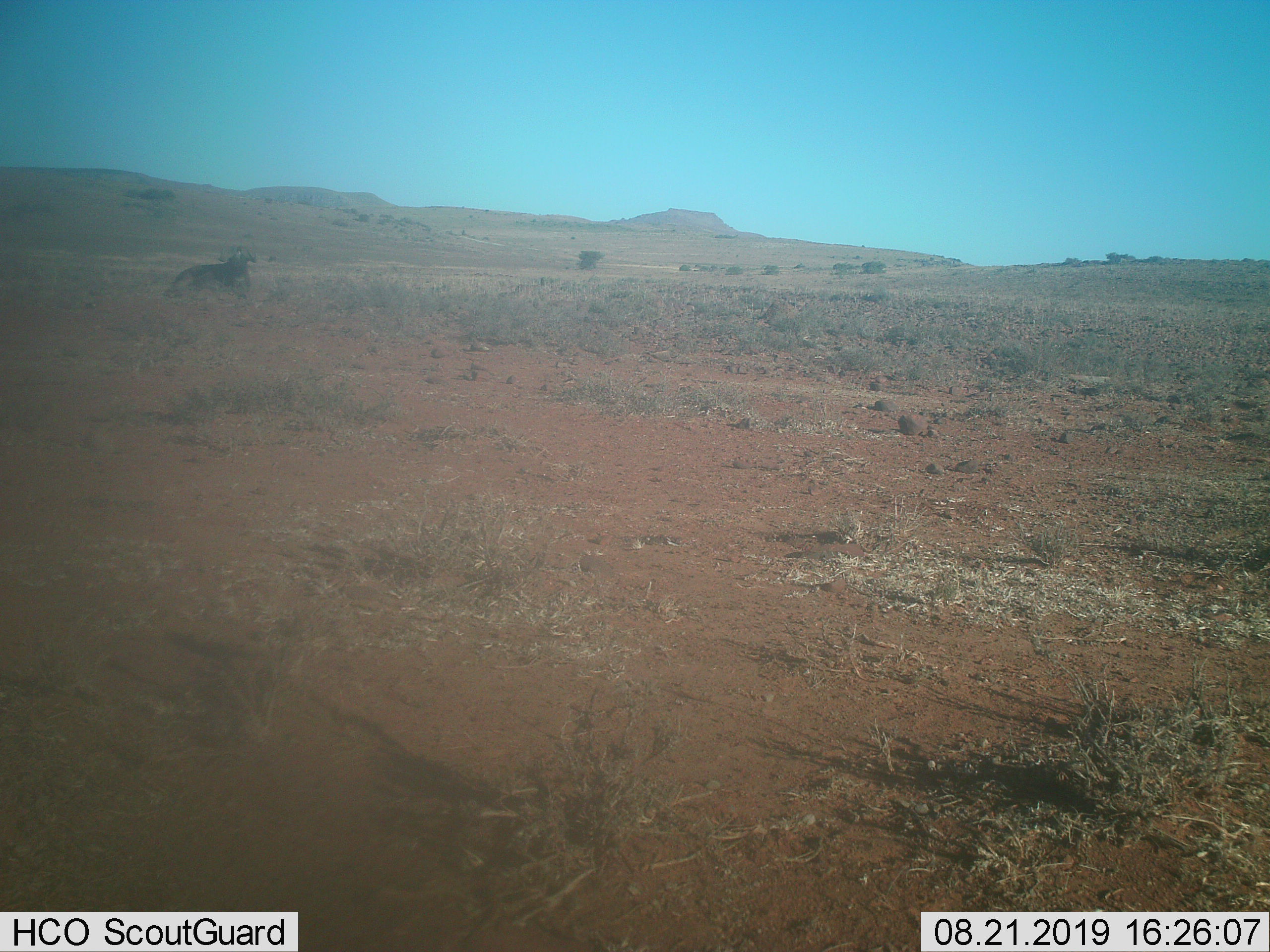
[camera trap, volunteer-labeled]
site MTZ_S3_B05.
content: unidentified animal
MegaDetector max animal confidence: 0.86